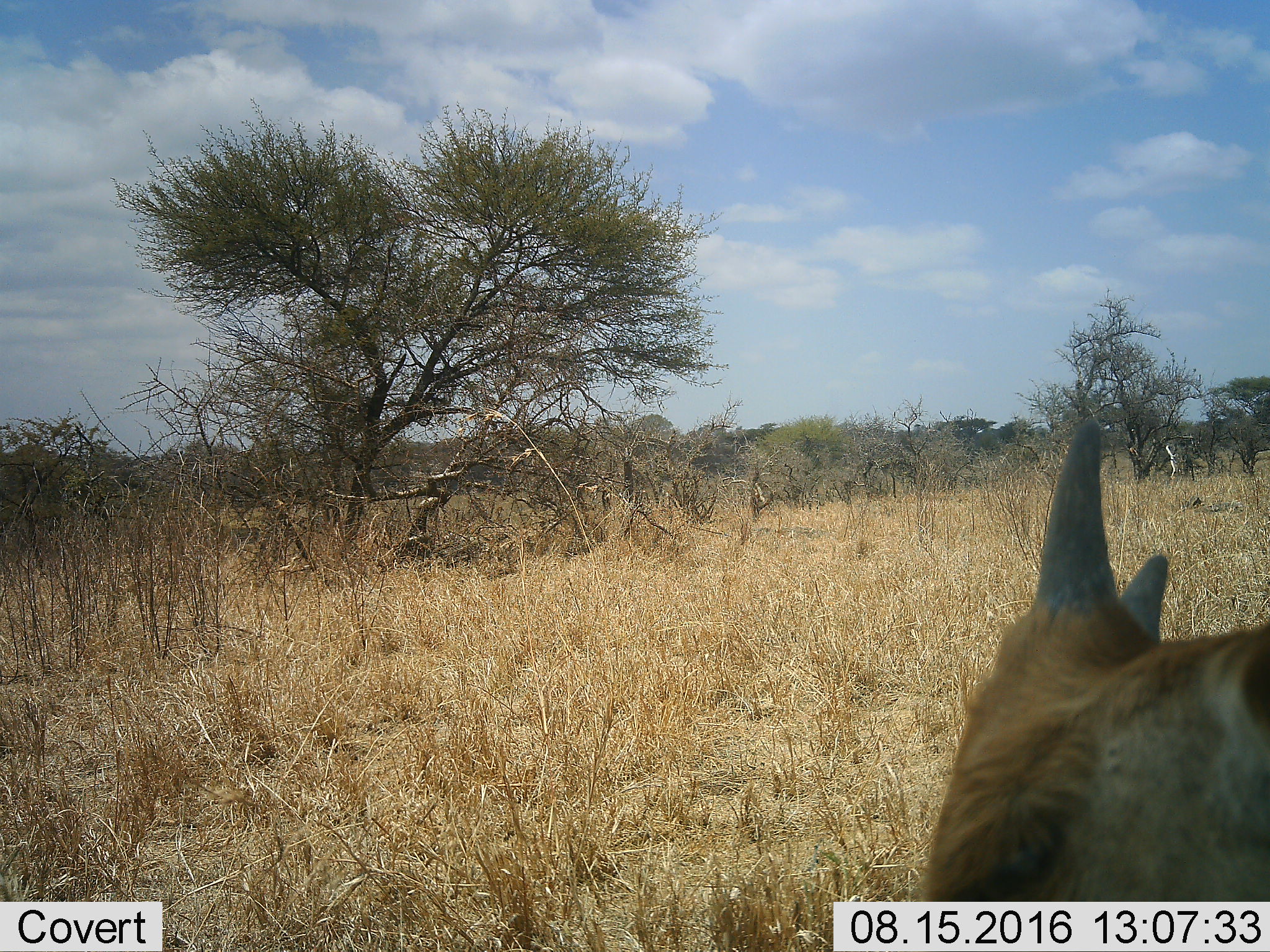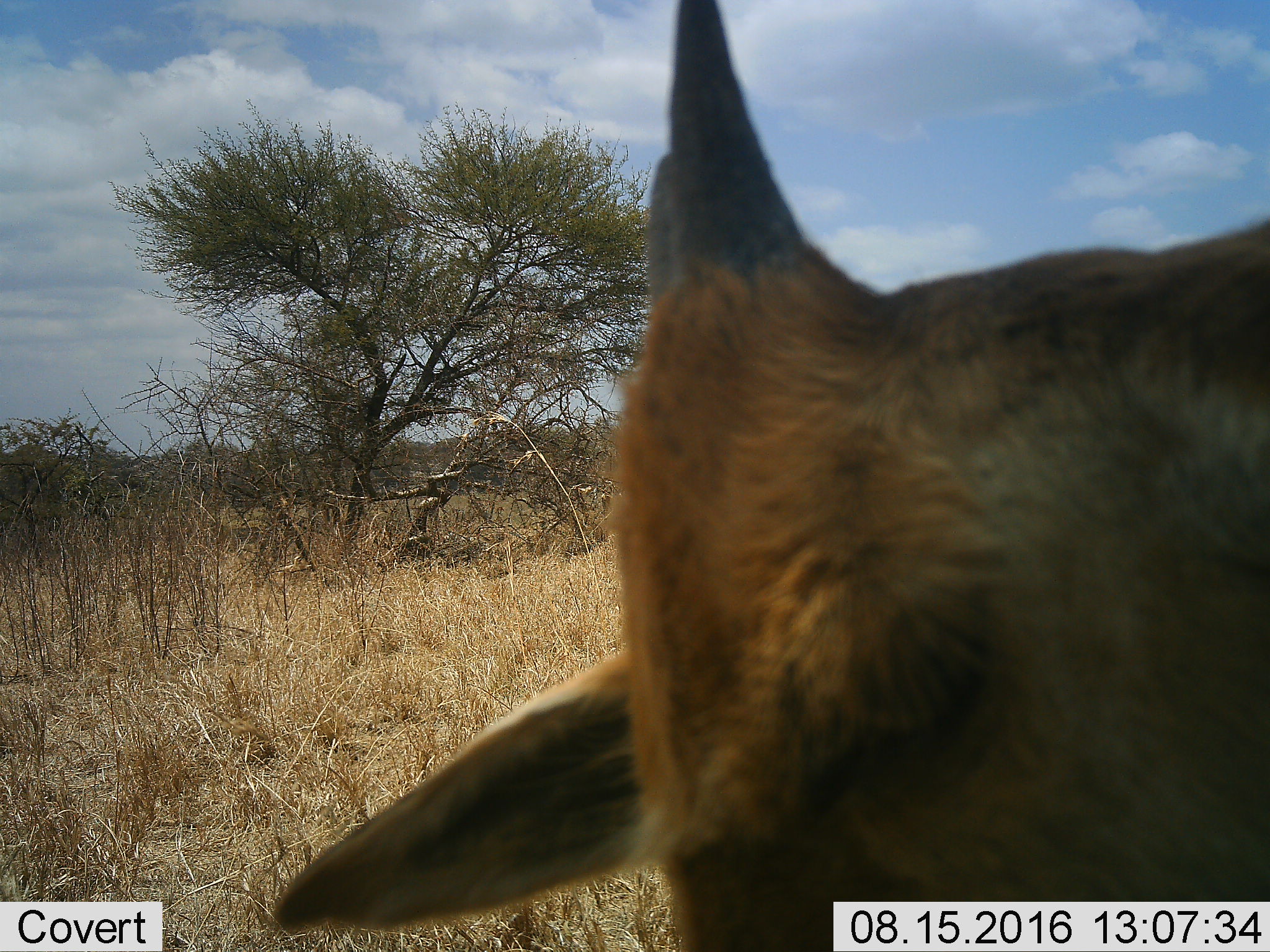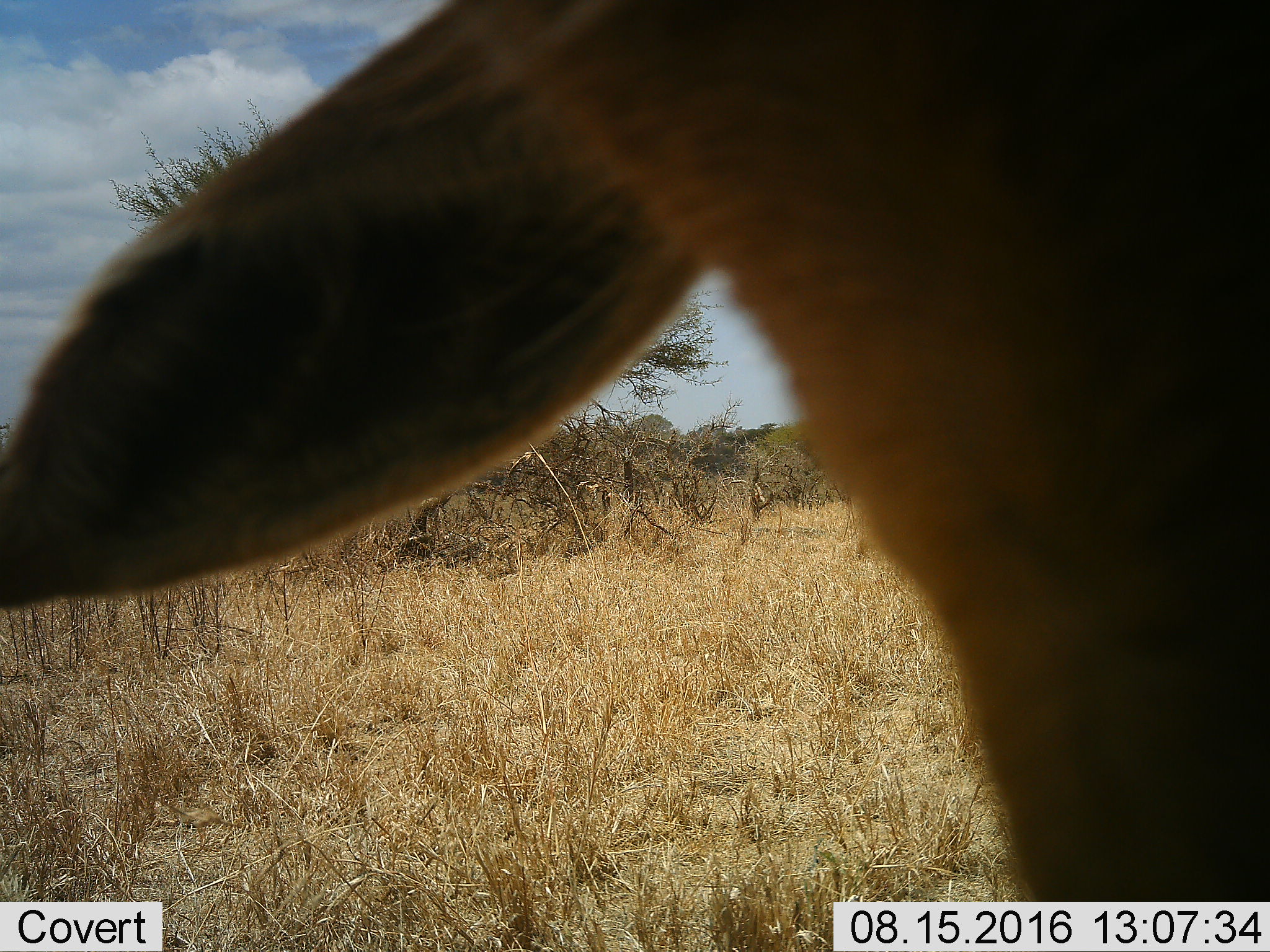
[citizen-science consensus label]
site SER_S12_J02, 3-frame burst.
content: unidentified animal